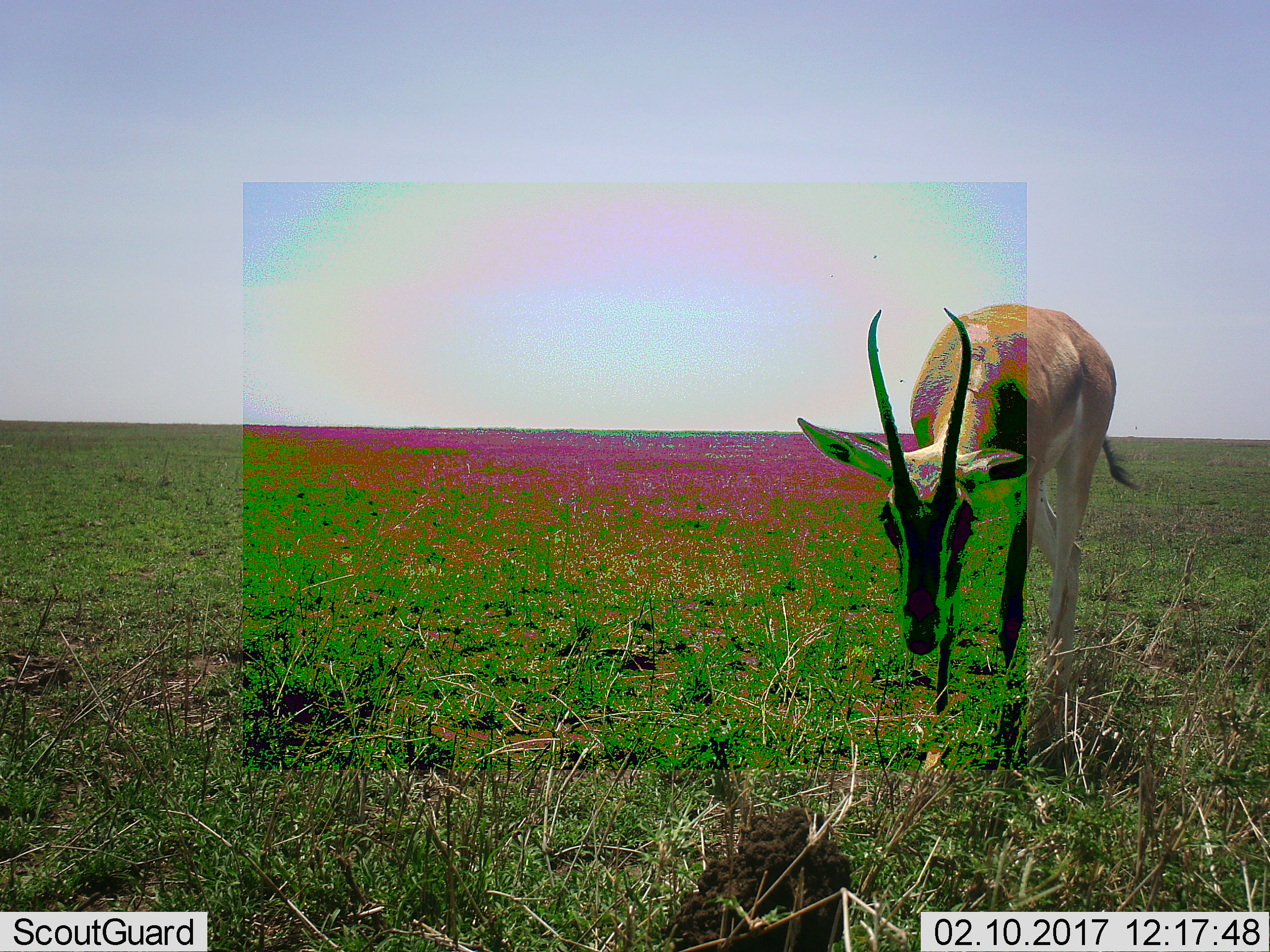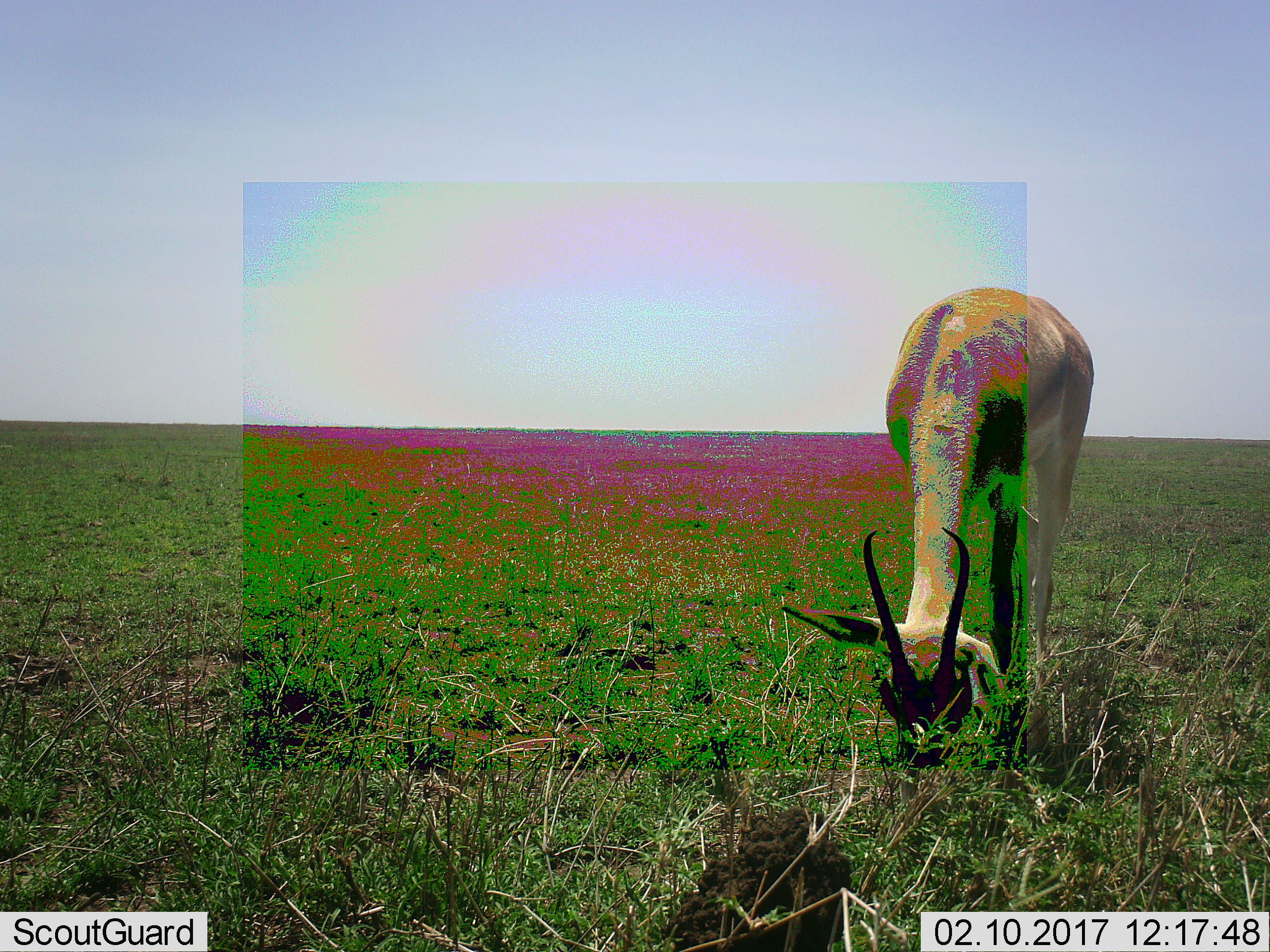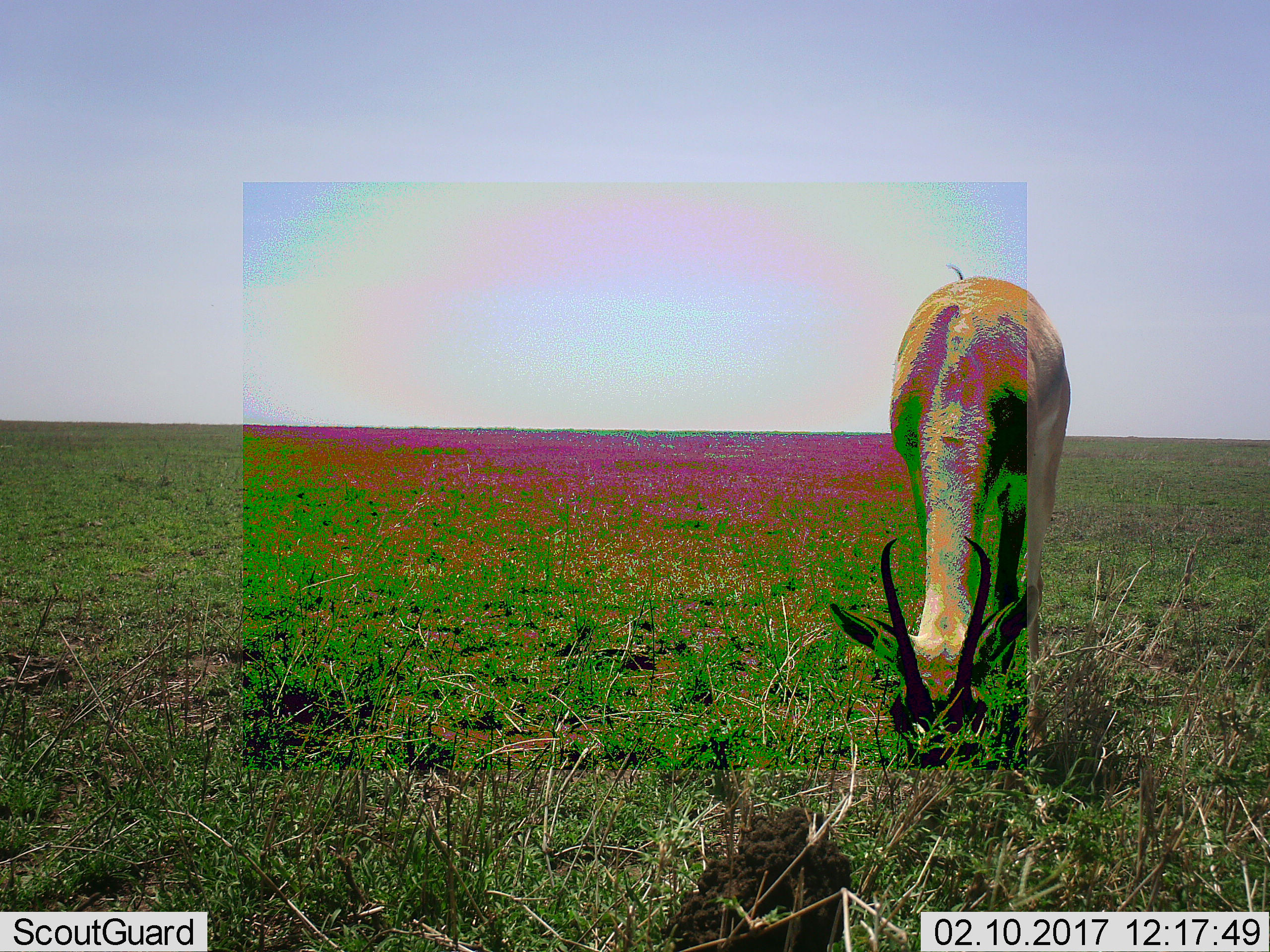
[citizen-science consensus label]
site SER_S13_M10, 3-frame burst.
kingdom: Animalia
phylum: Chordata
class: Mammalia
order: Artiodactyla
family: Bovidae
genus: Nanger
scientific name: Nanger granti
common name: grant's gazelle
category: gazellegrants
Gazellegrants (grant's gazelle) (Nanger granti), count 1. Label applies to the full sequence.